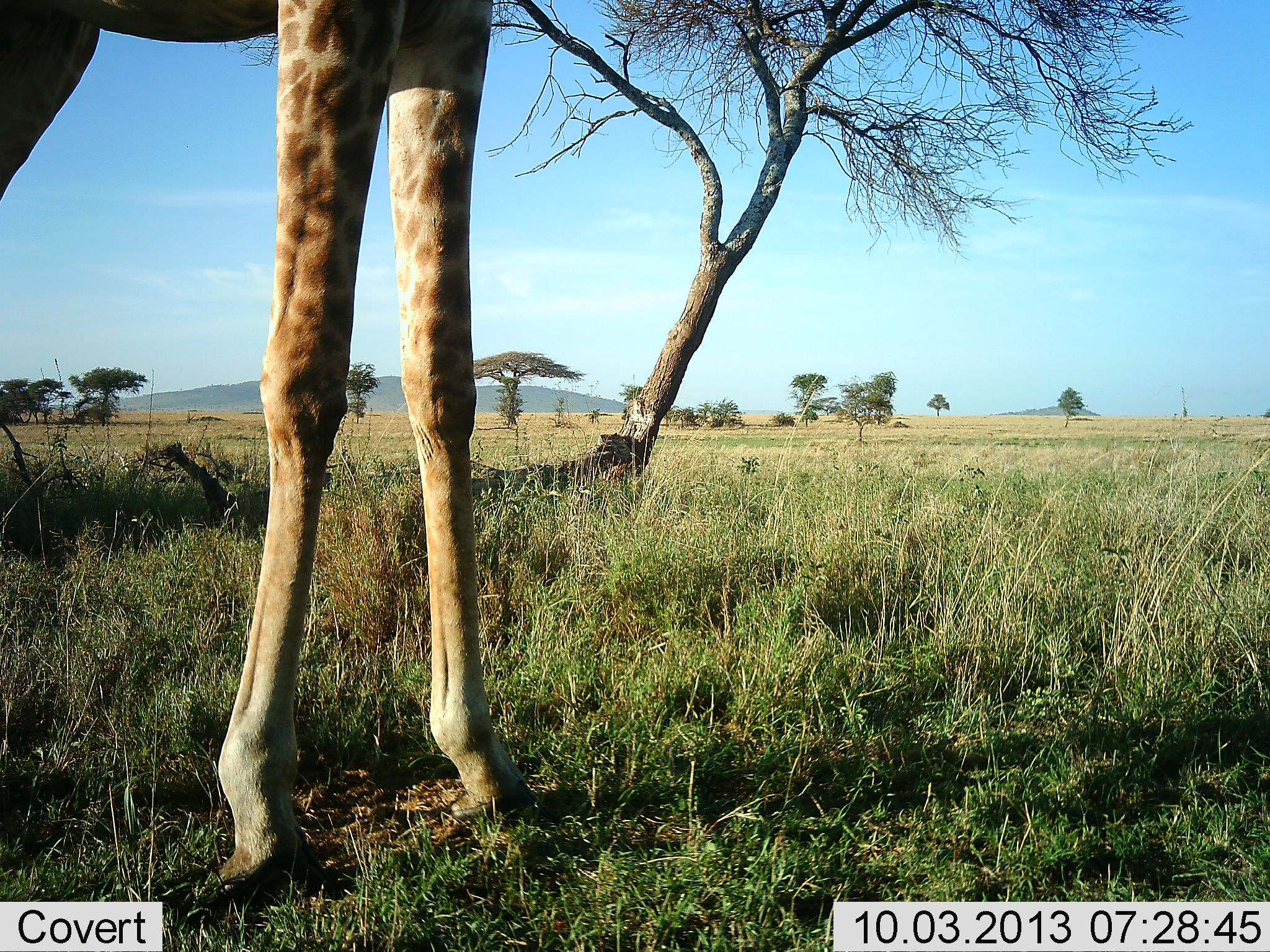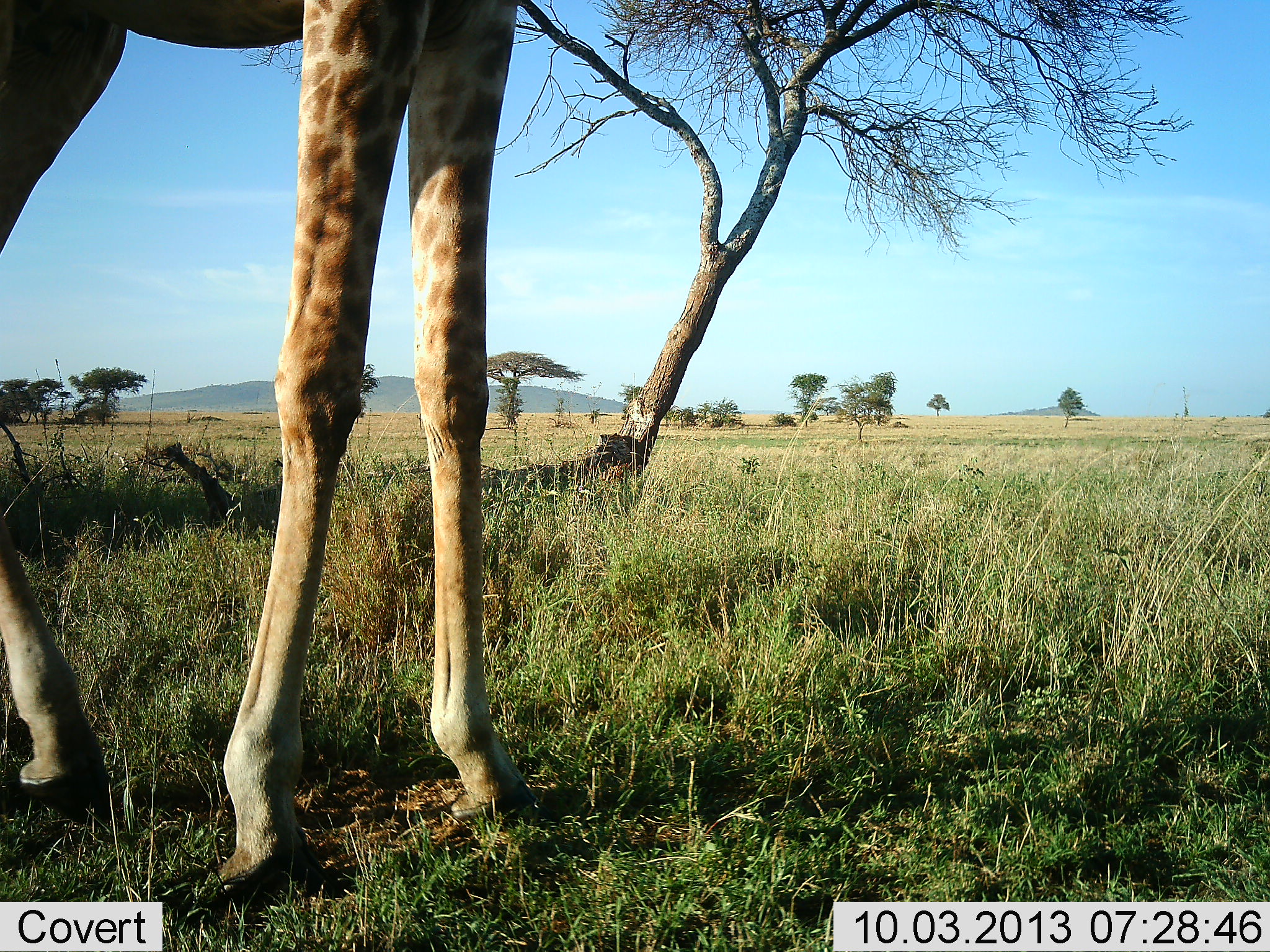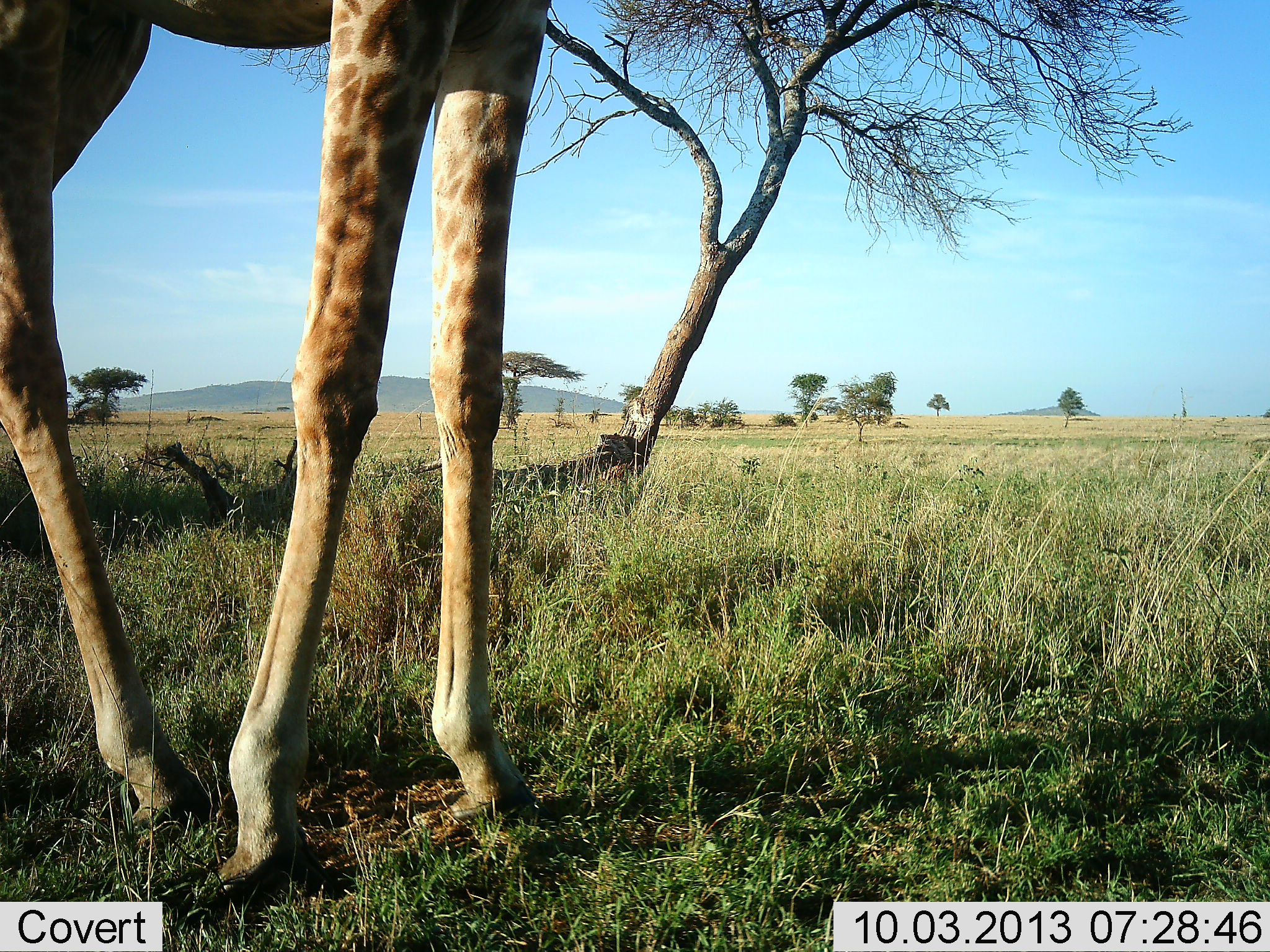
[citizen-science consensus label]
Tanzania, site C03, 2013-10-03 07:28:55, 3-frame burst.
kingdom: Animalia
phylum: Chordata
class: Mammalia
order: Artiodactyla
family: Giraffidae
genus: Giraffa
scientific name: Giraffa camelopardalis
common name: giraffe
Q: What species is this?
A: Giraffe (Giraffa camelopardalis).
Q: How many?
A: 1.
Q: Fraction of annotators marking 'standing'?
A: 100%.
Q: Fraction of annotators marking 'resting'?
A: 0%.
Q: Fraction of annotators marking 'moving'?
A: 10%.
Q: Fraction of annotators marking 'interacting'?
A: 0%.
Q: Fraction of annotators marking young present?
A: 0%.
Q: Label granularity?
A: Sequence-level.